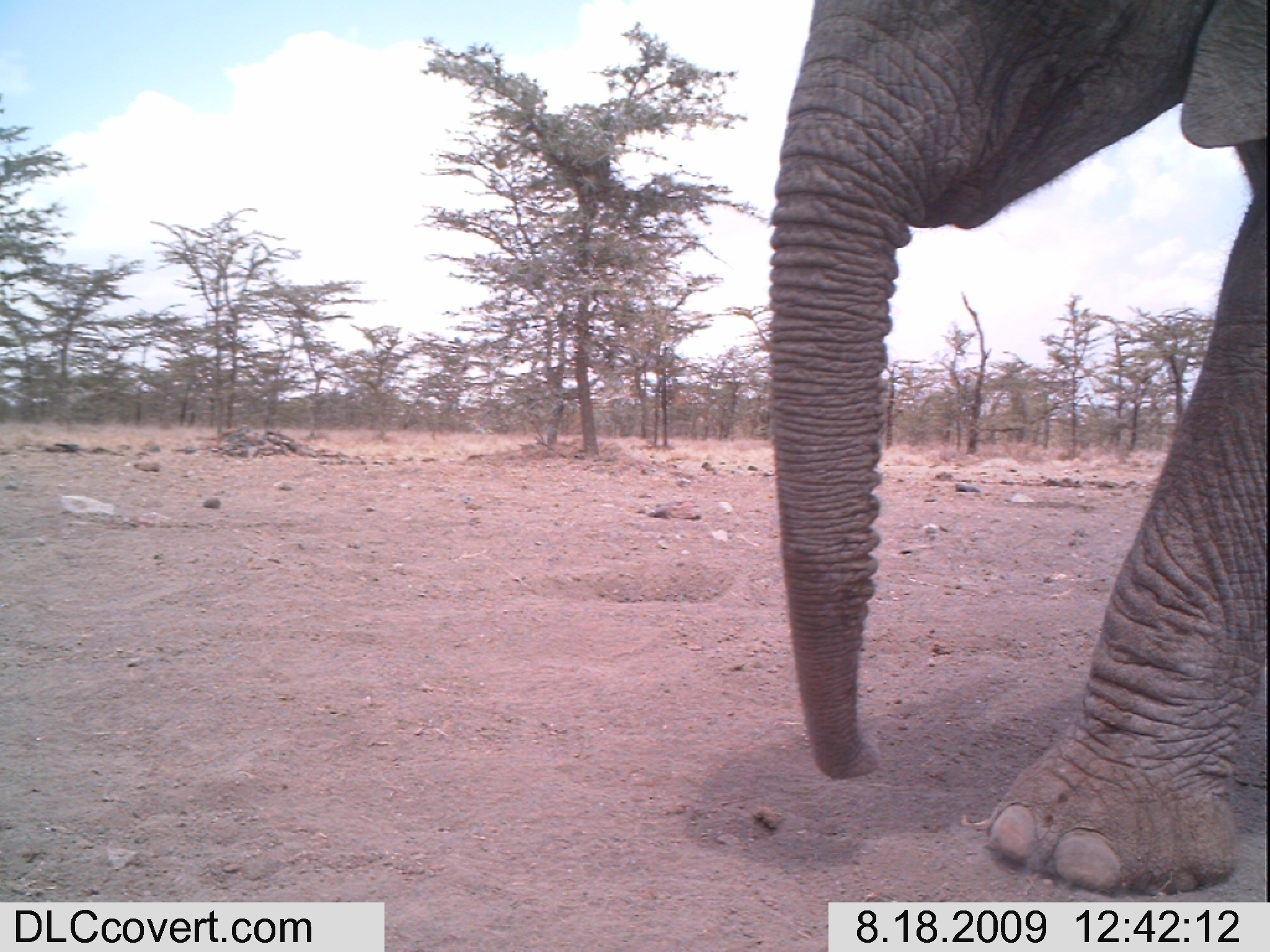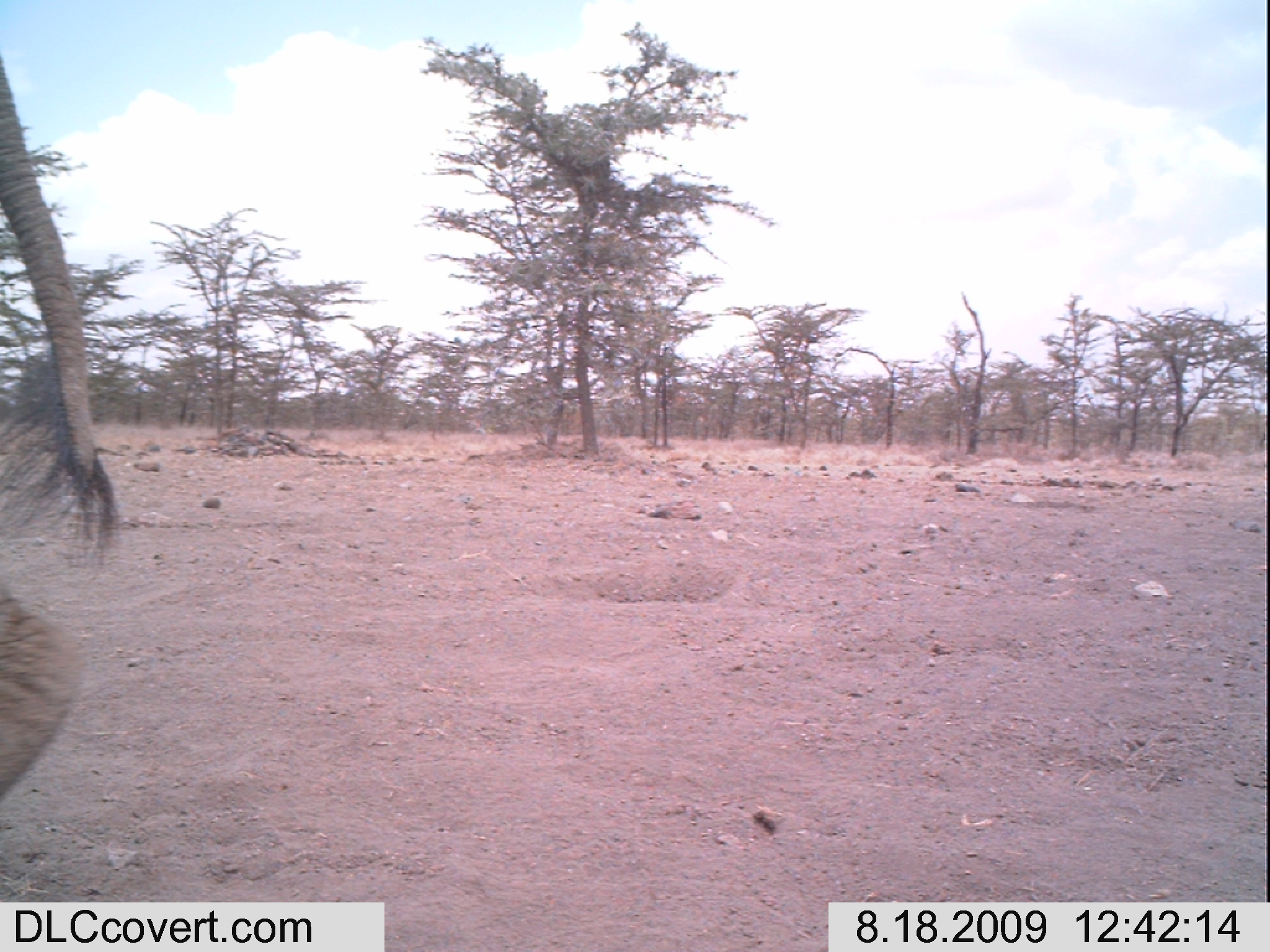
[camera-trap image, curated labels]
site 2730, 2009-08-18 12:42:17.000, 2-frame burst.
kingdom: Animalia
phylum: Chordata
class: Mammalia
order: Proboscidea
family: Elephantidae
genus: Loxodonta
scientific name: Loxodonta africana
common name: african bush elephant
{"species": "Loxodonta africana (african bush elephant)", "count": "1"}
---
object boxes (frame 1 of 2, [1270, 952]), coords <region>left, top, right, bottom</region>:
loxodonta africana: <region>764, 0, 1270, 896</region>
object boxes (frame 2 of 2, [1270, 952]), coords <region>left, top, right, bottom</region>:
loxodonta africana: <region>0, 61, 121, 801</region>